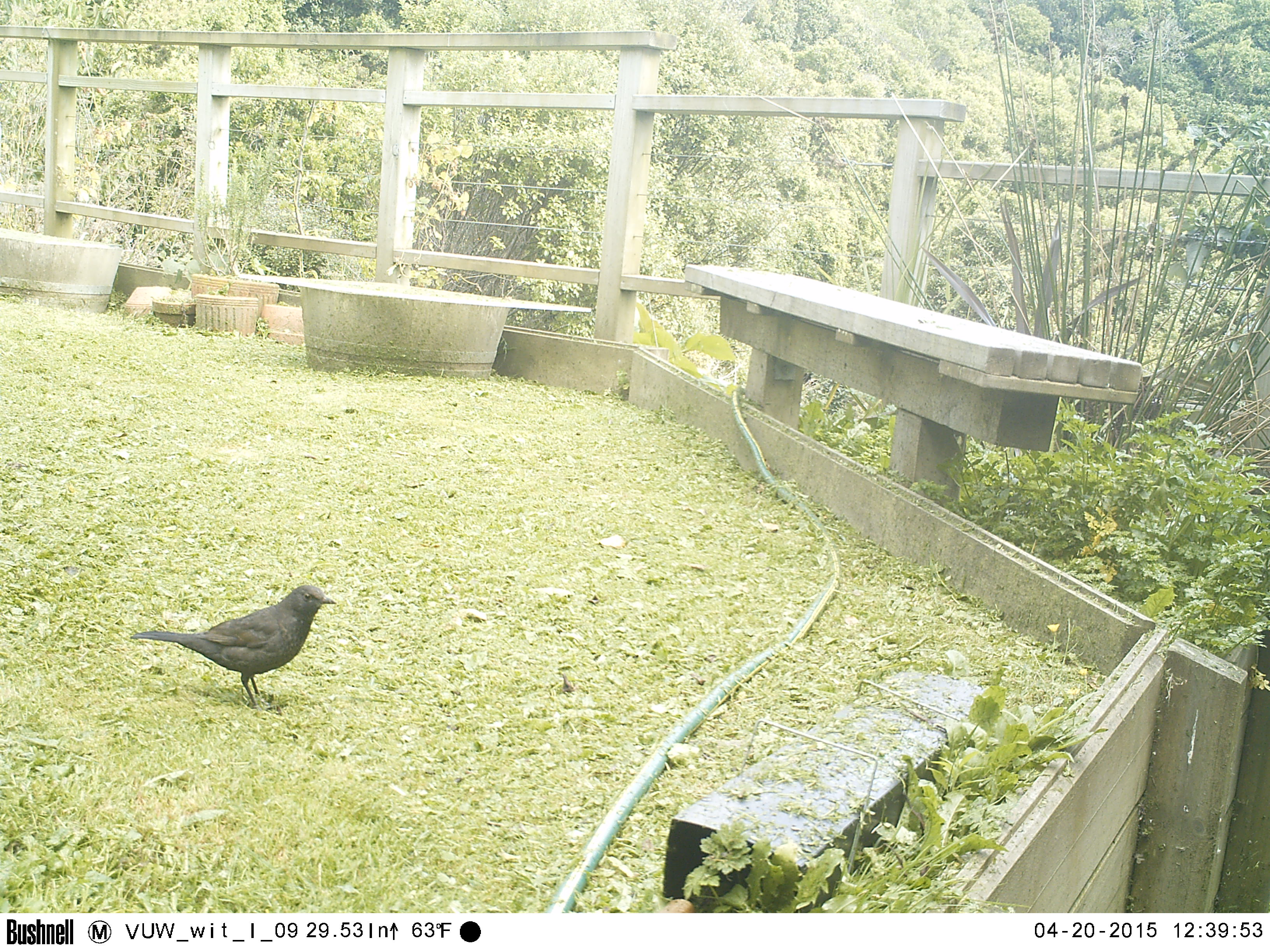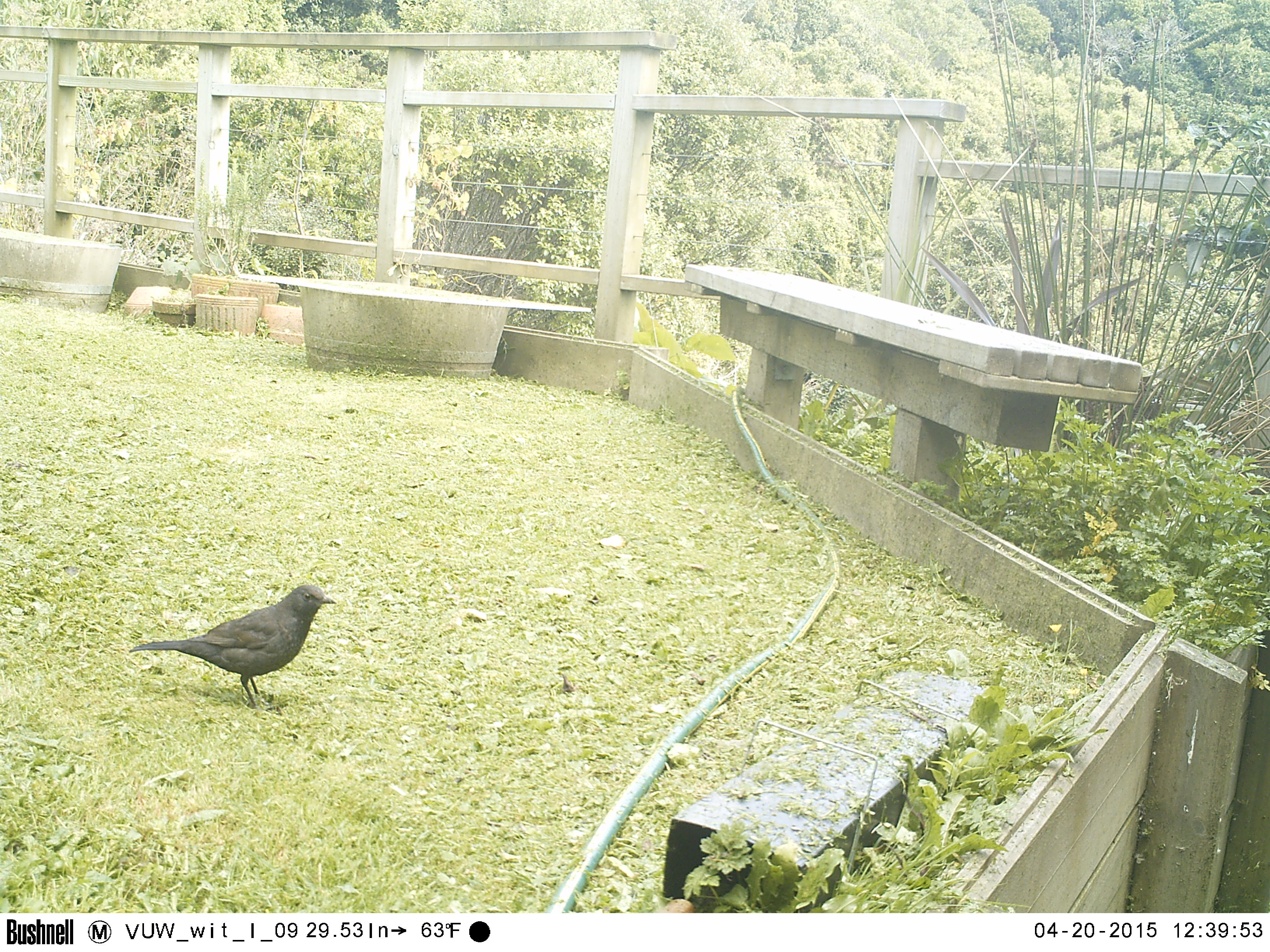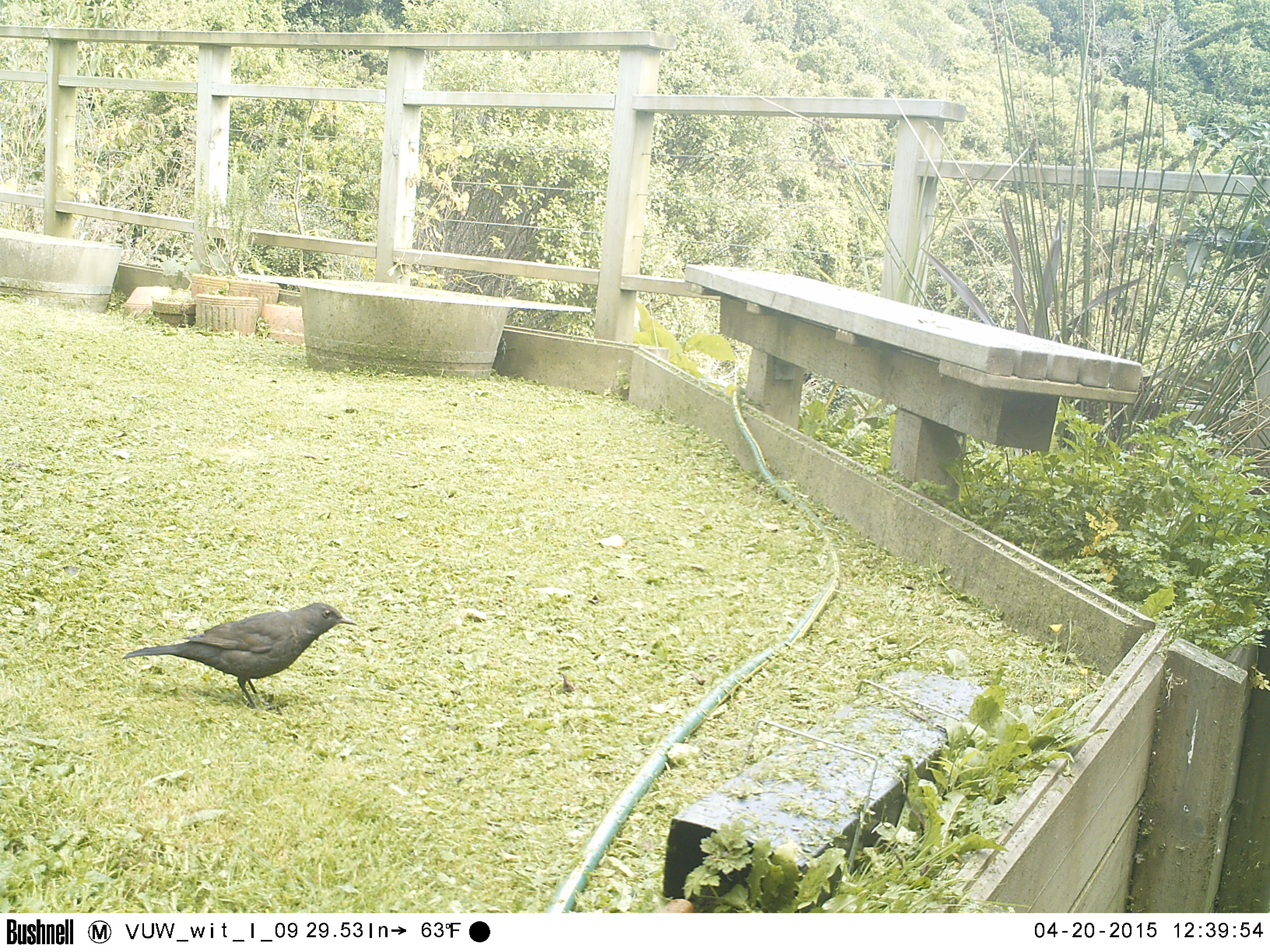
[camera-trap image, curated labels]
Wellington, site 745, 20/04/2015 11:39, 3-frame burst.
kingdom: Animalia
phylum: Chordata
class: Aves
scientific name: Aves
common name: bird